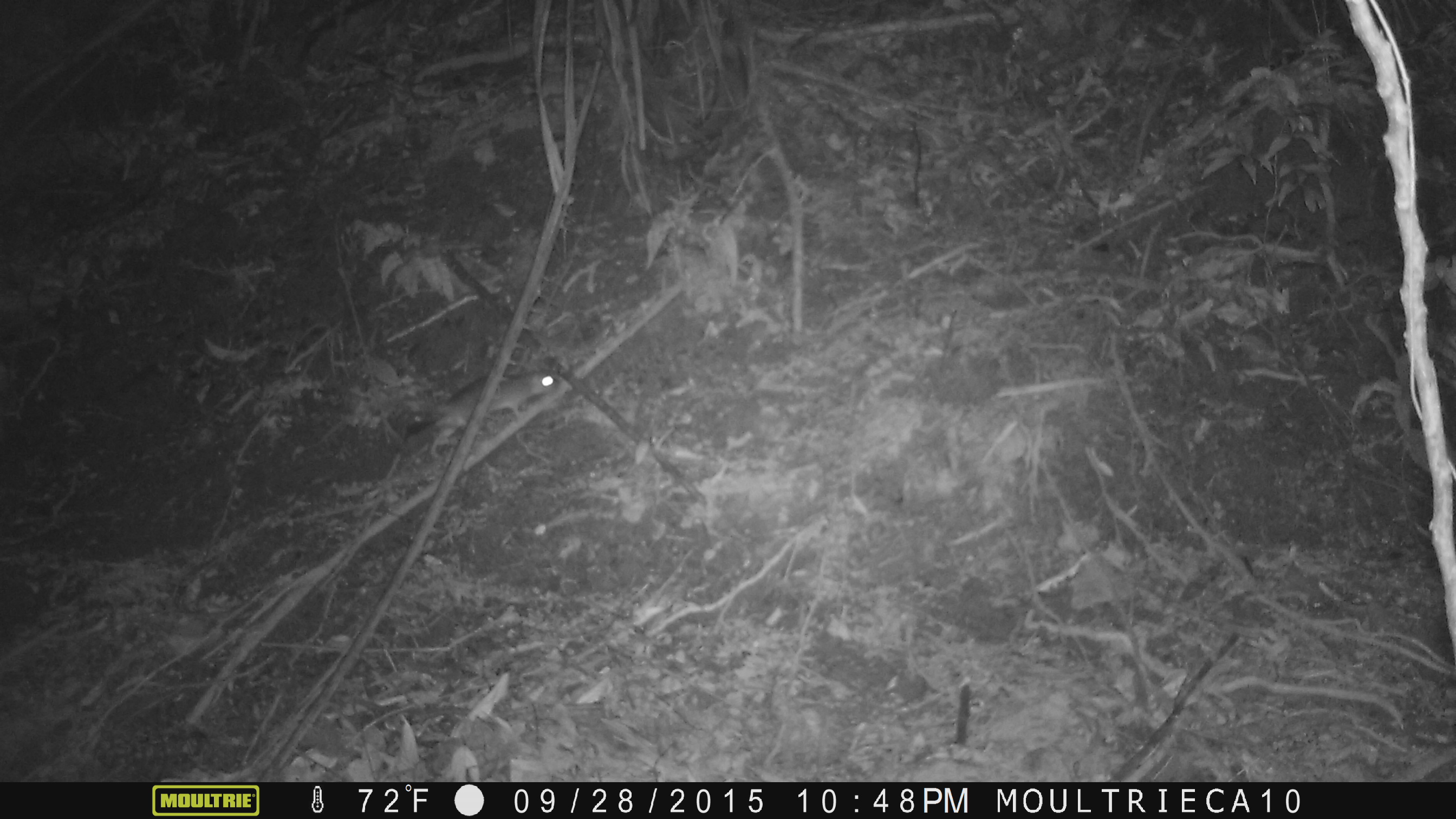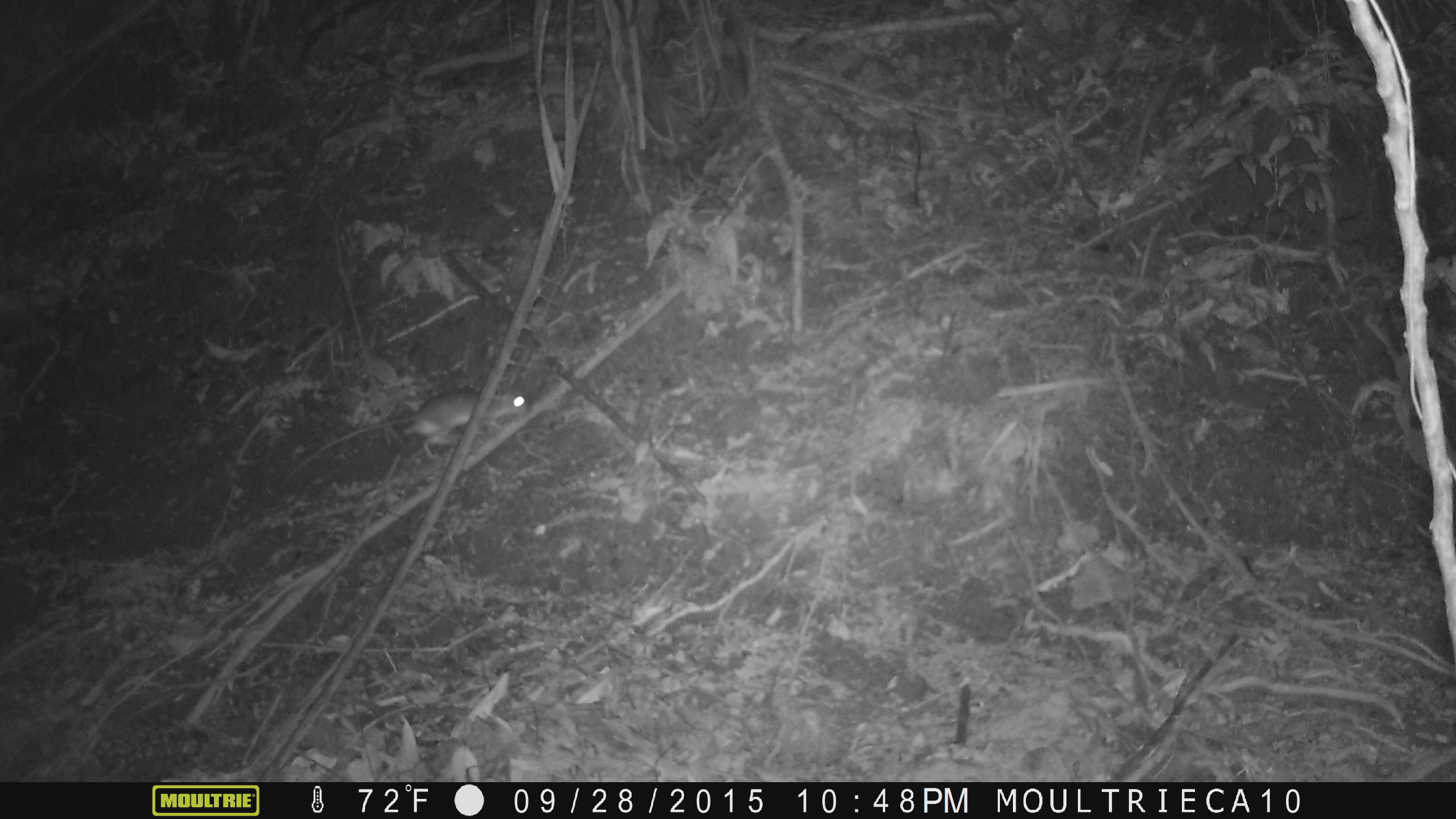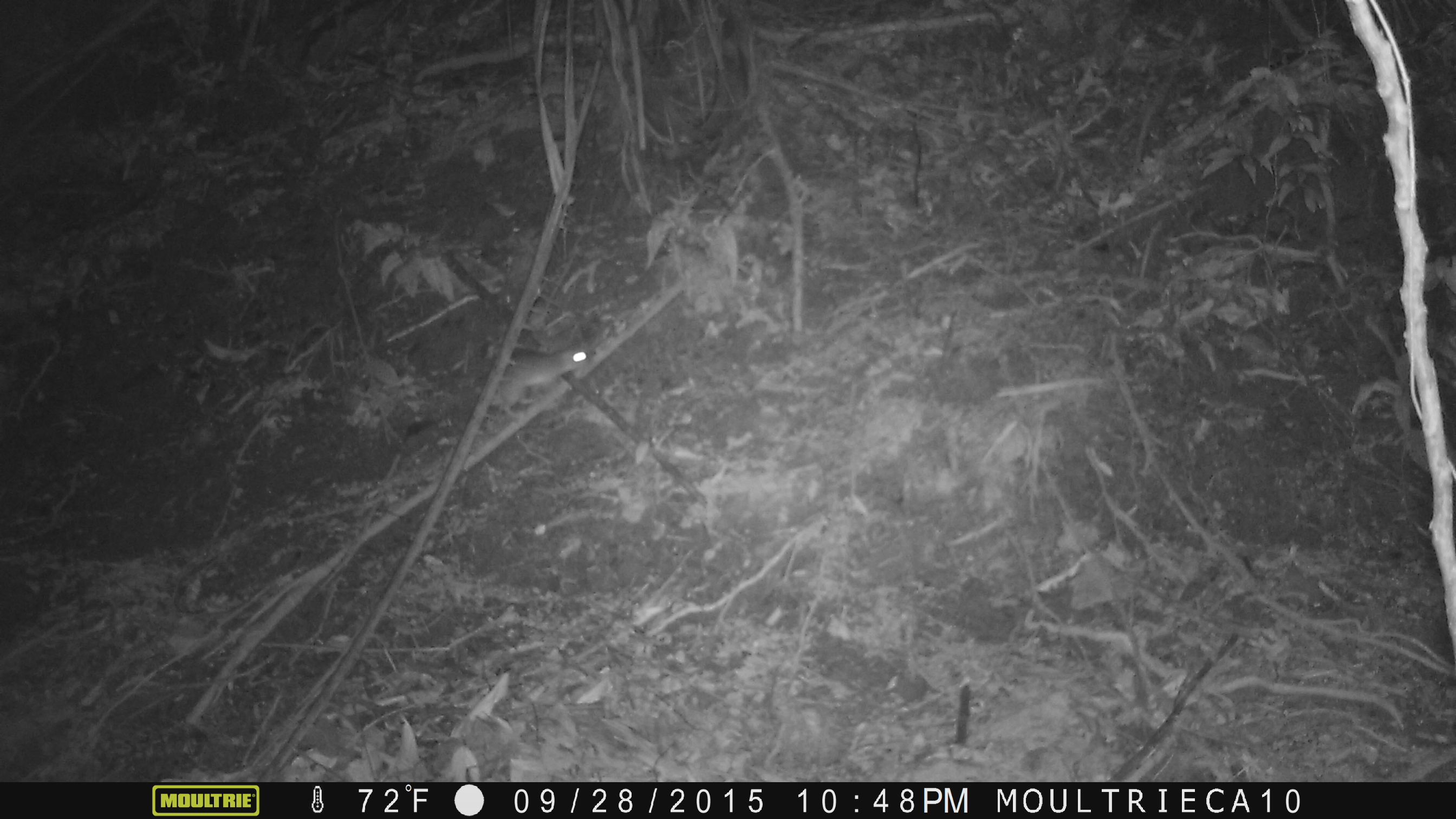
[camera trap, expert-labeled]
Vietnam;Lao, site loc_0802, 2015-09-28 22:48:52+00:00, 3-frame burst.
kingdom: Animalia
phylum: Chordata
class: Mammalia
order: Rodentia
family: Muridae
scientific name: Muridae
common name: old-world mice and rats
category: unidentified murid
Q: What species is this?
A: Unidentified murid (old-world mice and rats) (Muridae).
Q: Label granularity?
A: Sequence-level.